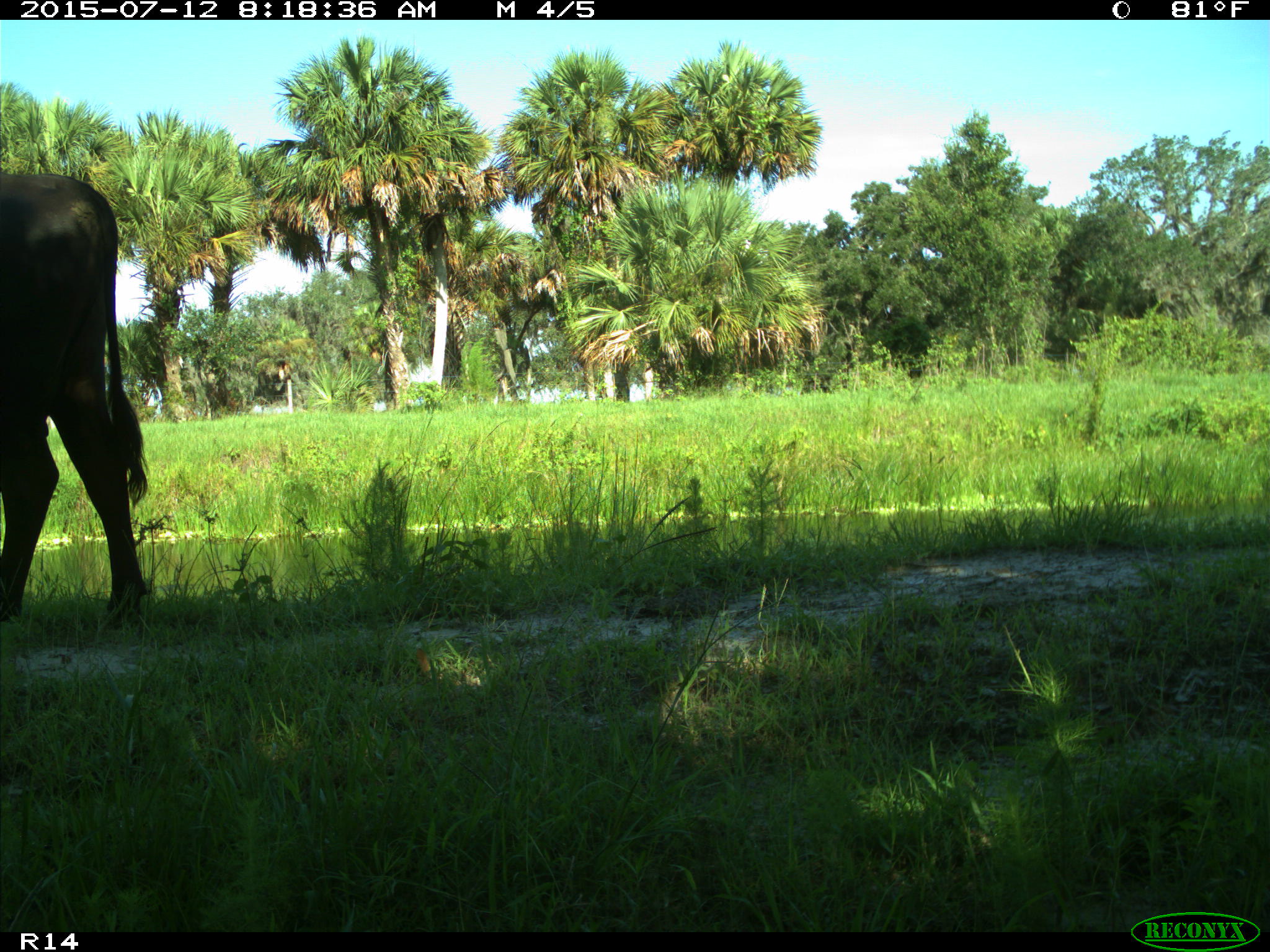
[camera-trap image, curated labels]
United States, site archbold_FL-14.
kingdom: Animalia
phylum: Chordata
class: Mammalia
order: Artiodactyla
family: Bovidae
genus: Bos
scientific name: Bos taurus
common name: domestic cow